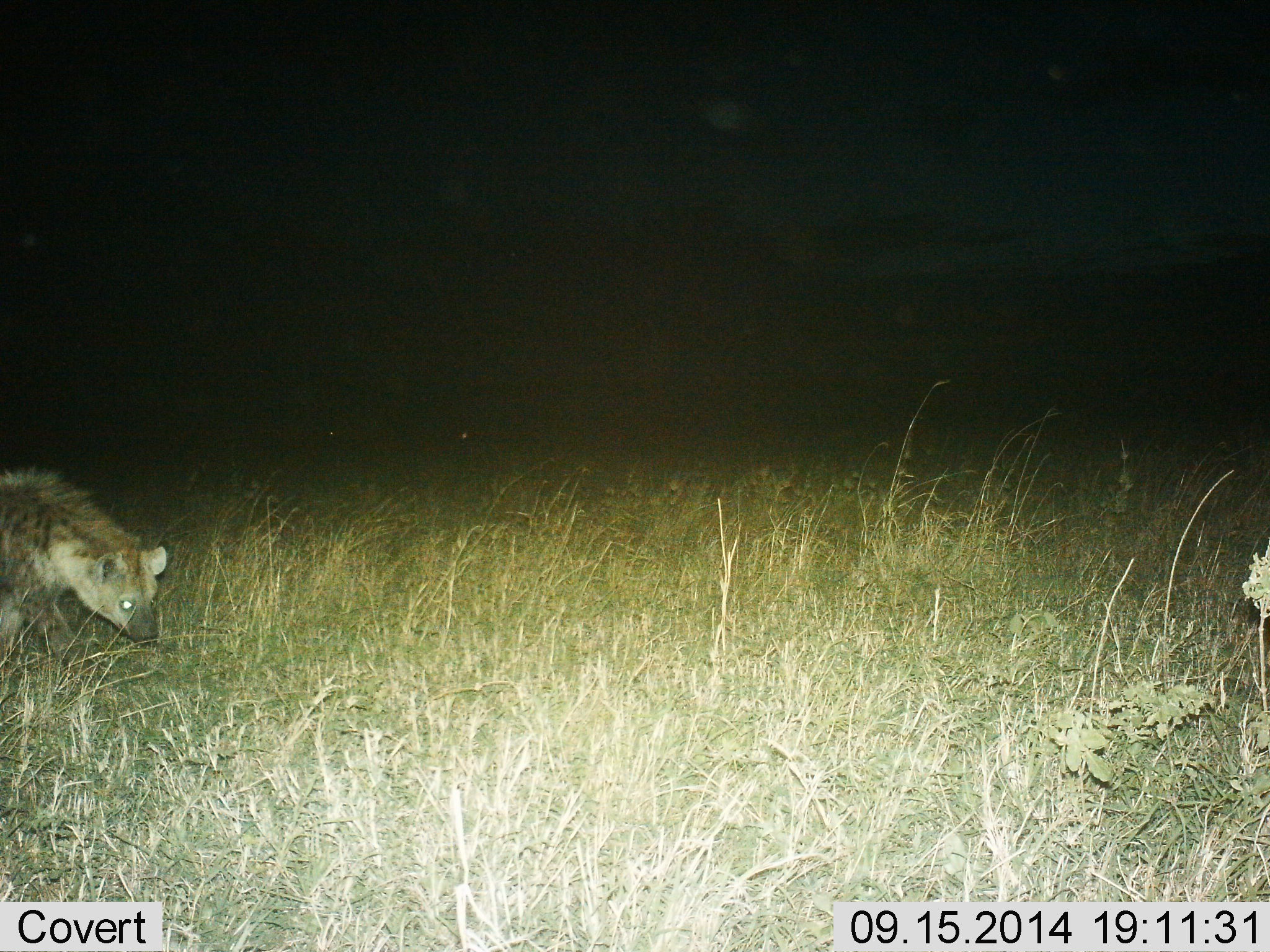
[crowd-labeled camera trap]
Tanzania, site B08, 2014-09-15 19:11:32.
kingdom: Animalia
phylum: Chordata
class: Mammalia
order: Carnivora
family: Hyaenidae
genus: Crocuta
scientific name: Crocuta crocuta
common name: spotted hyena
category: hyenaspotted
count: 1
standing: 40%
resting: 0%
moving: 60%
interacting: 0%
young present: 0%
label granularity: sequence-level